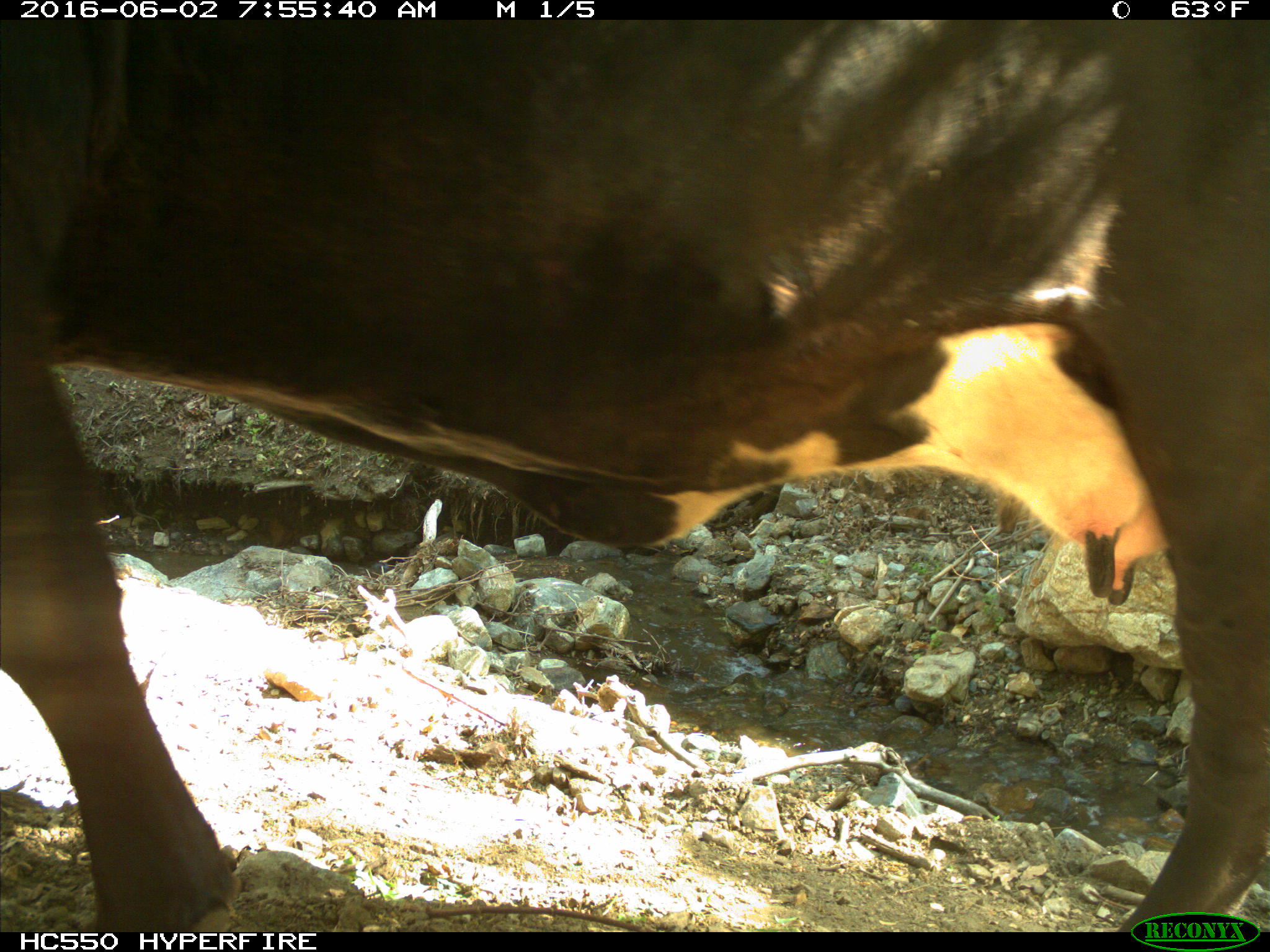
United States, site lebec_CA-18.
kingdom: Animalia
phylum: Chordata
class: Mammalia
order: Artiodactyla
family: Bovidae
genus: Bos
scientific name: Bos taurus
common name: domestic cow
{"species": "Bos taurus (domestic cow)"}